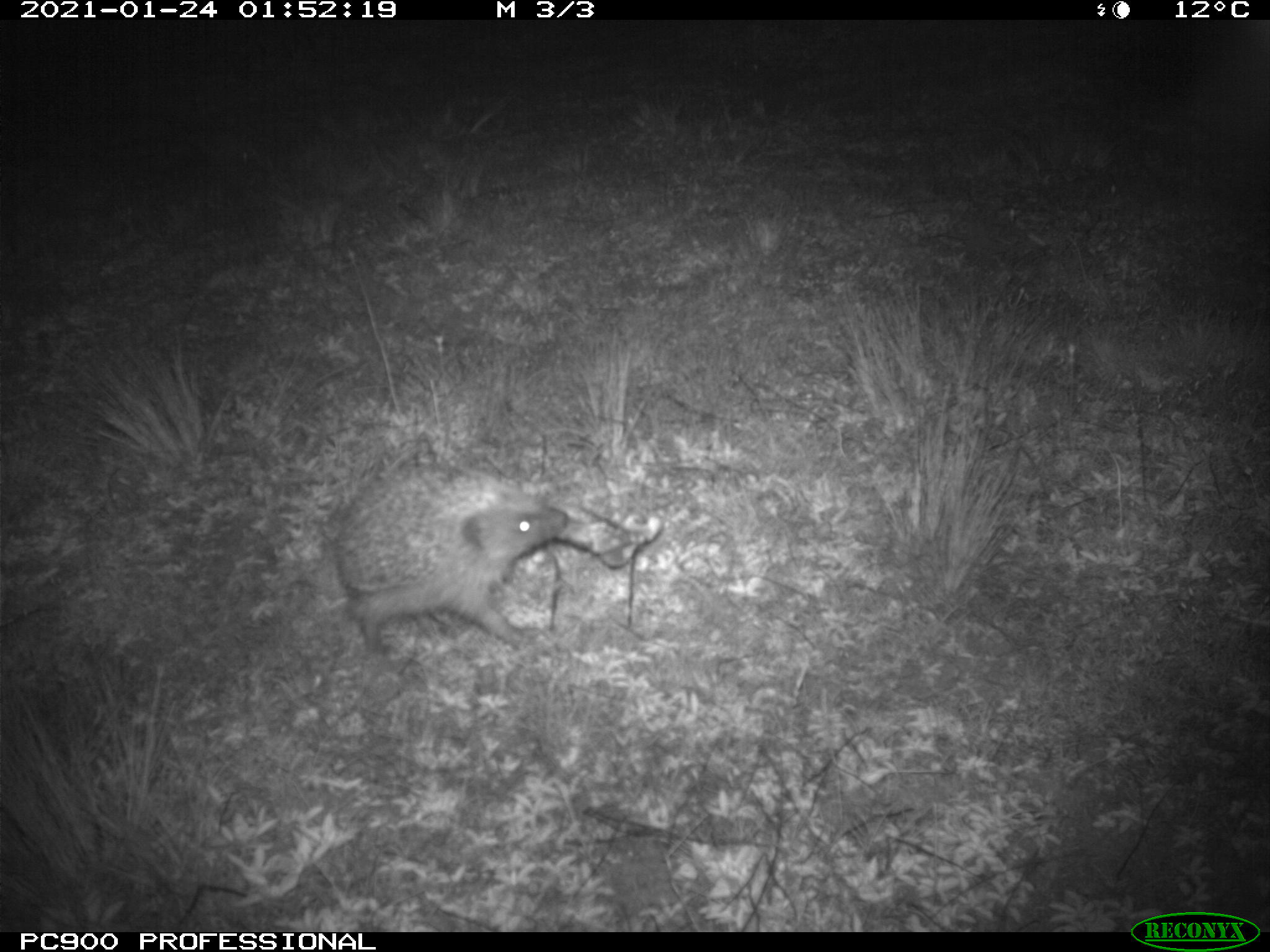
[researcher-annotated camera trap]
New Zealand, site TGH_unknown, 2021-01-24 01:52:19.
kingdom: Animalia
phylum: Chordata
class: Mammalia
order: Eulipotyphla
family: Erinaceidae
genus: Erinaceus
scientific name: Erinaceus europaeus europaeus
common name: european hedgehog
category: hedgehog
Hedgehog (european hedgehog) (Erinaceus europaeus europaeus).